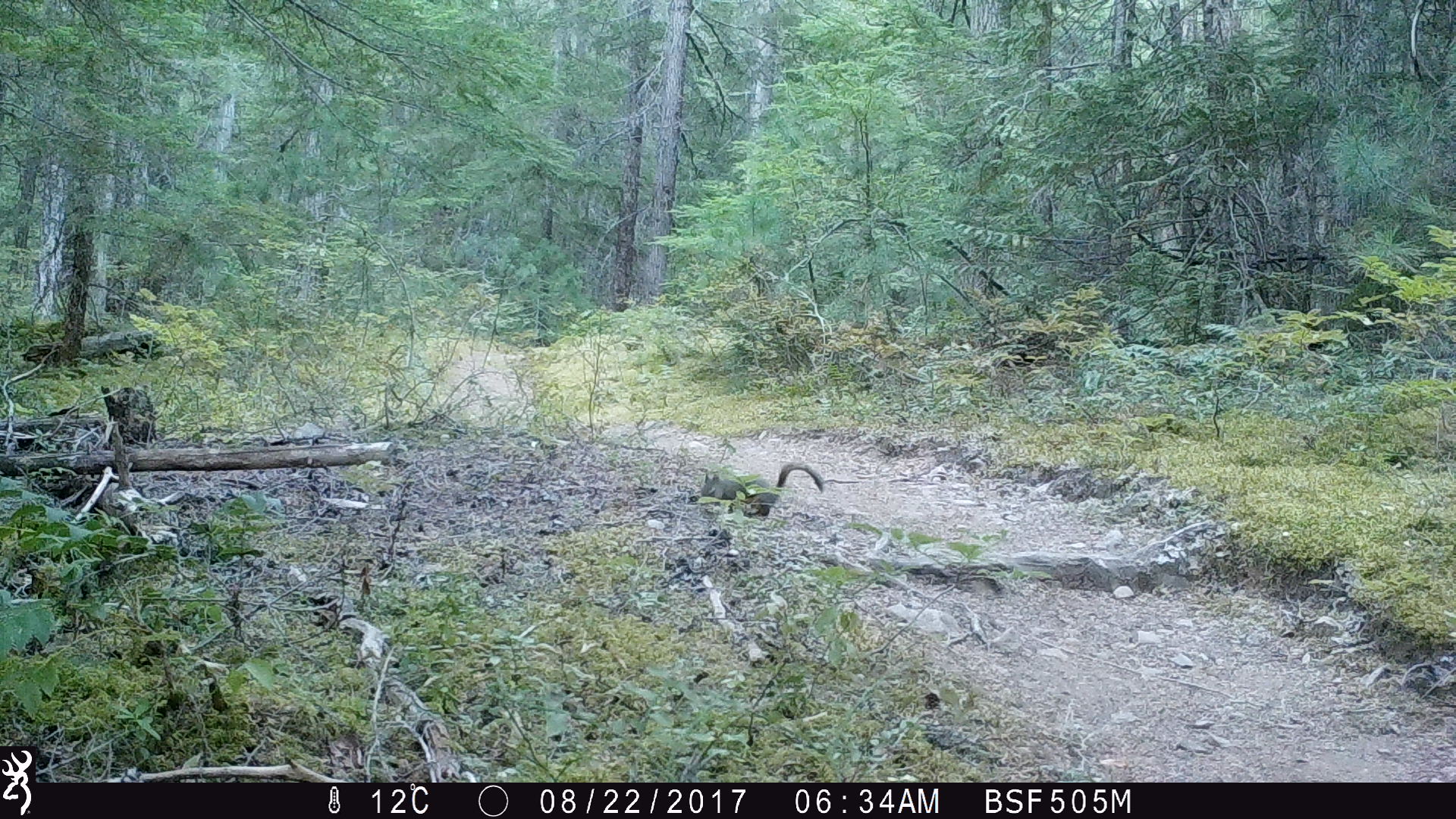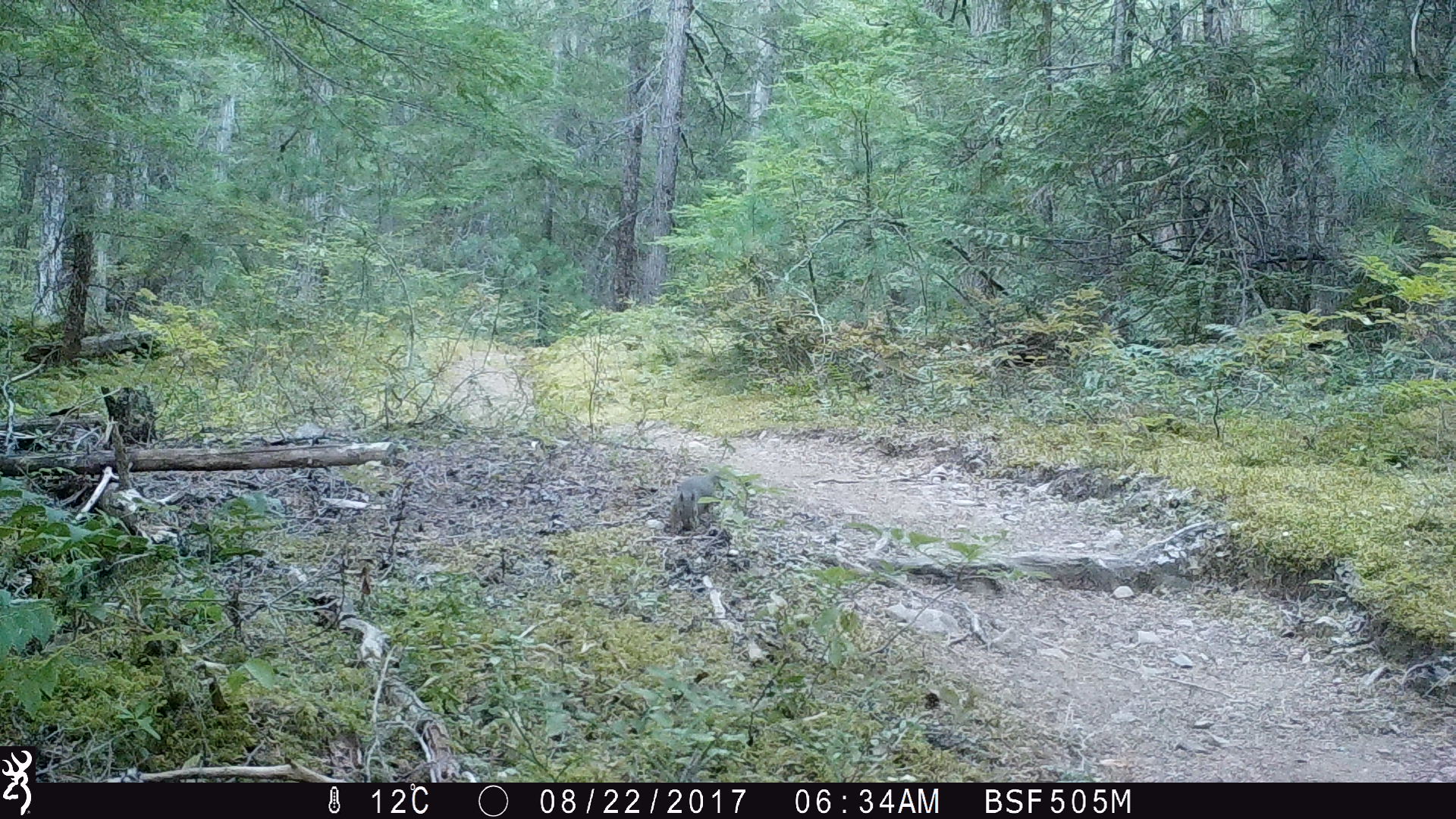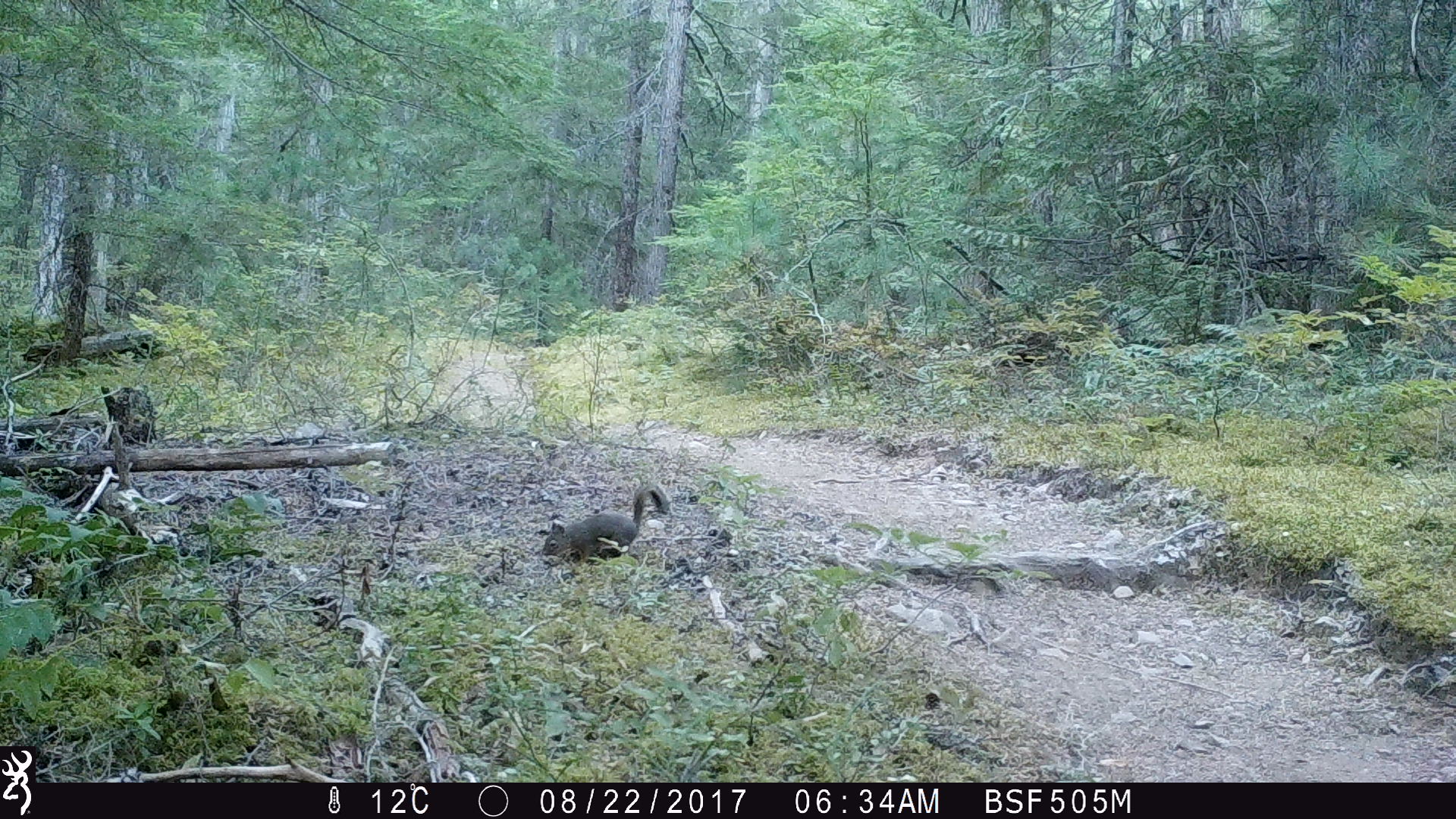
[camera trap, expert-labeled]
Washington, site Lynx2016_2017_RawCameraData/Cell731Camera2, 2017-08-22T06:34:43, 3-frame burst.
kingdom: Animalia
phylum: Chordata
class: Mammalia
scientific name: Mammalia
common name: small mammal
Small mammal (Mammalia). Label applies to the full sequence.